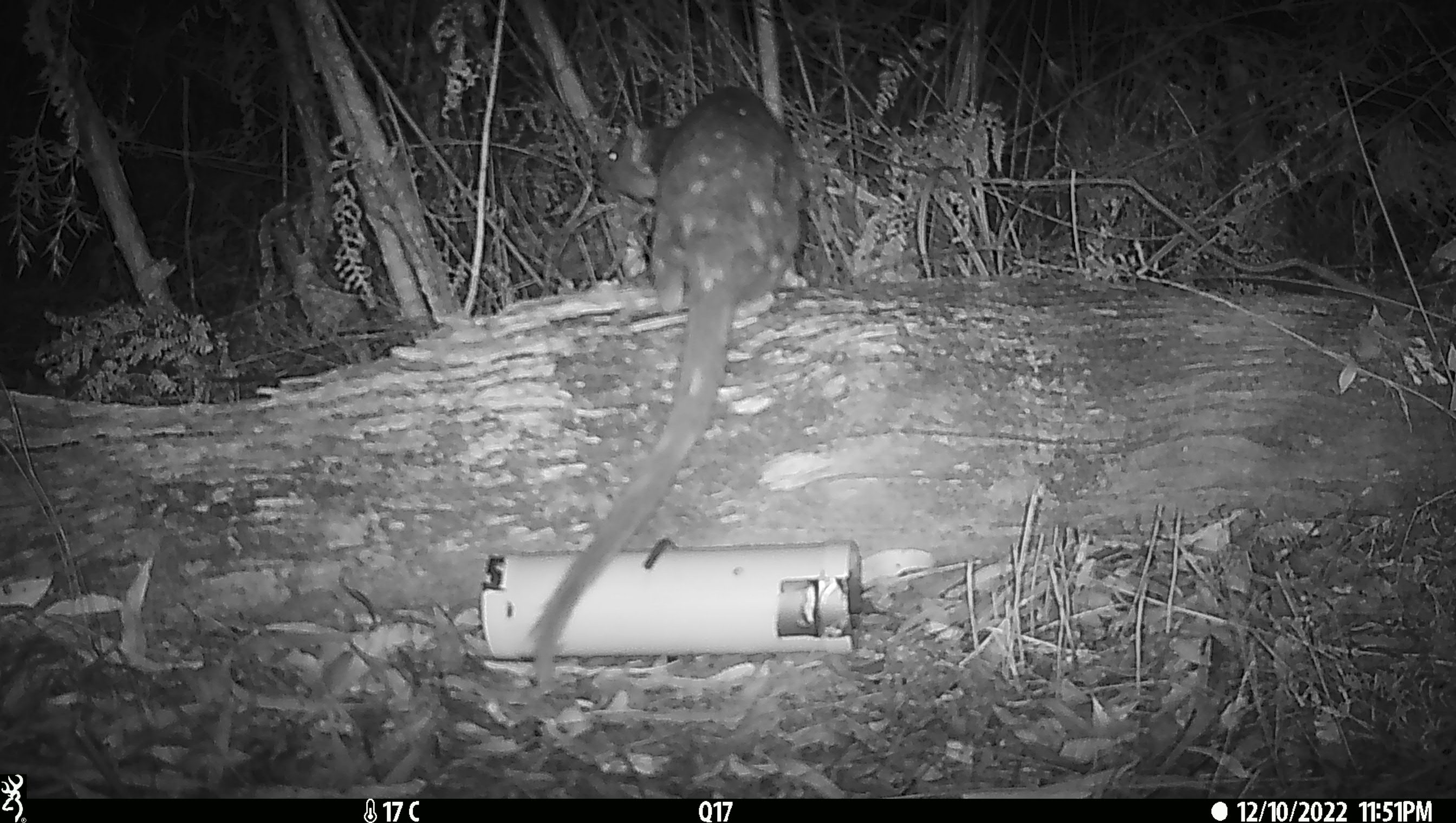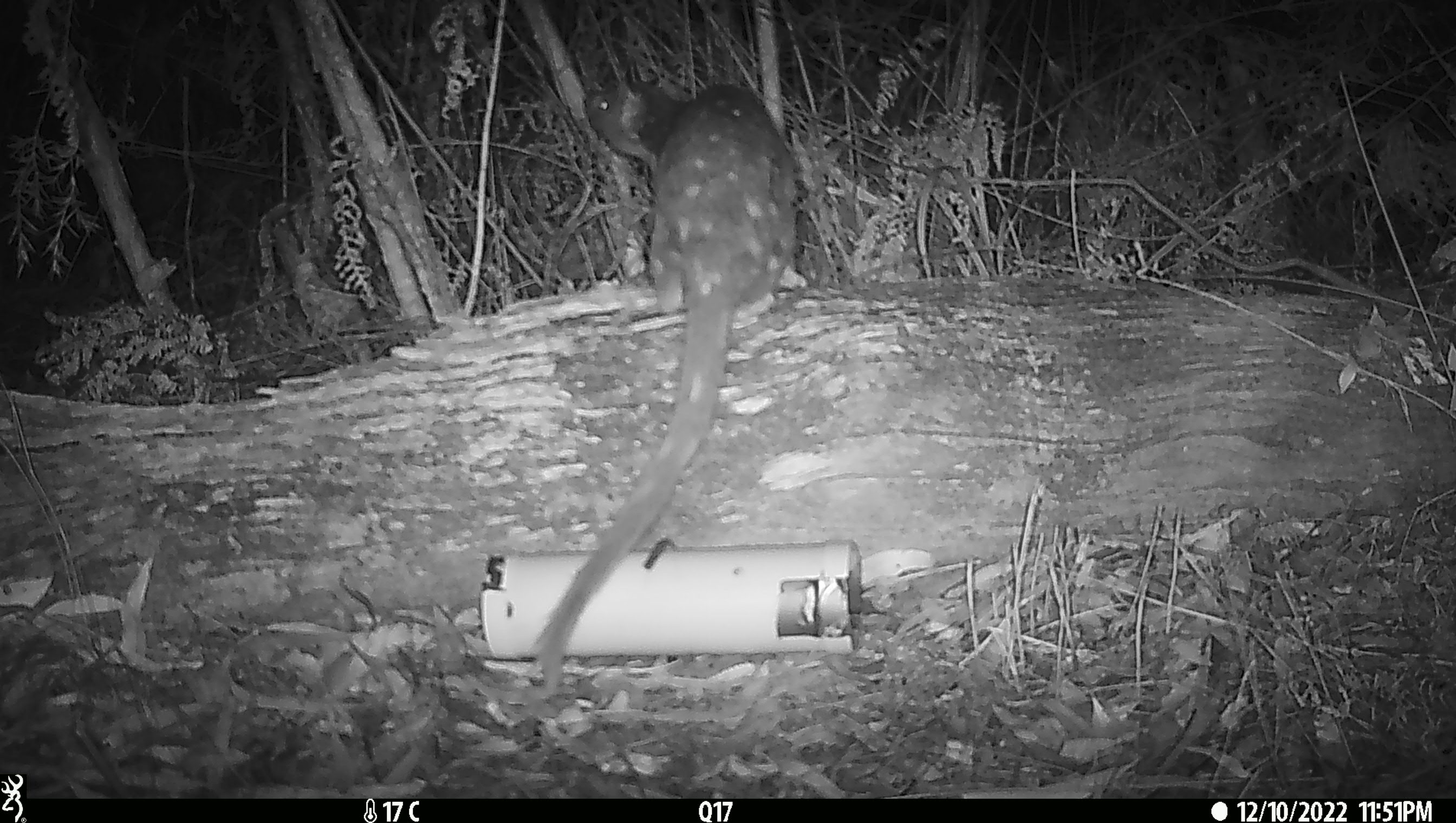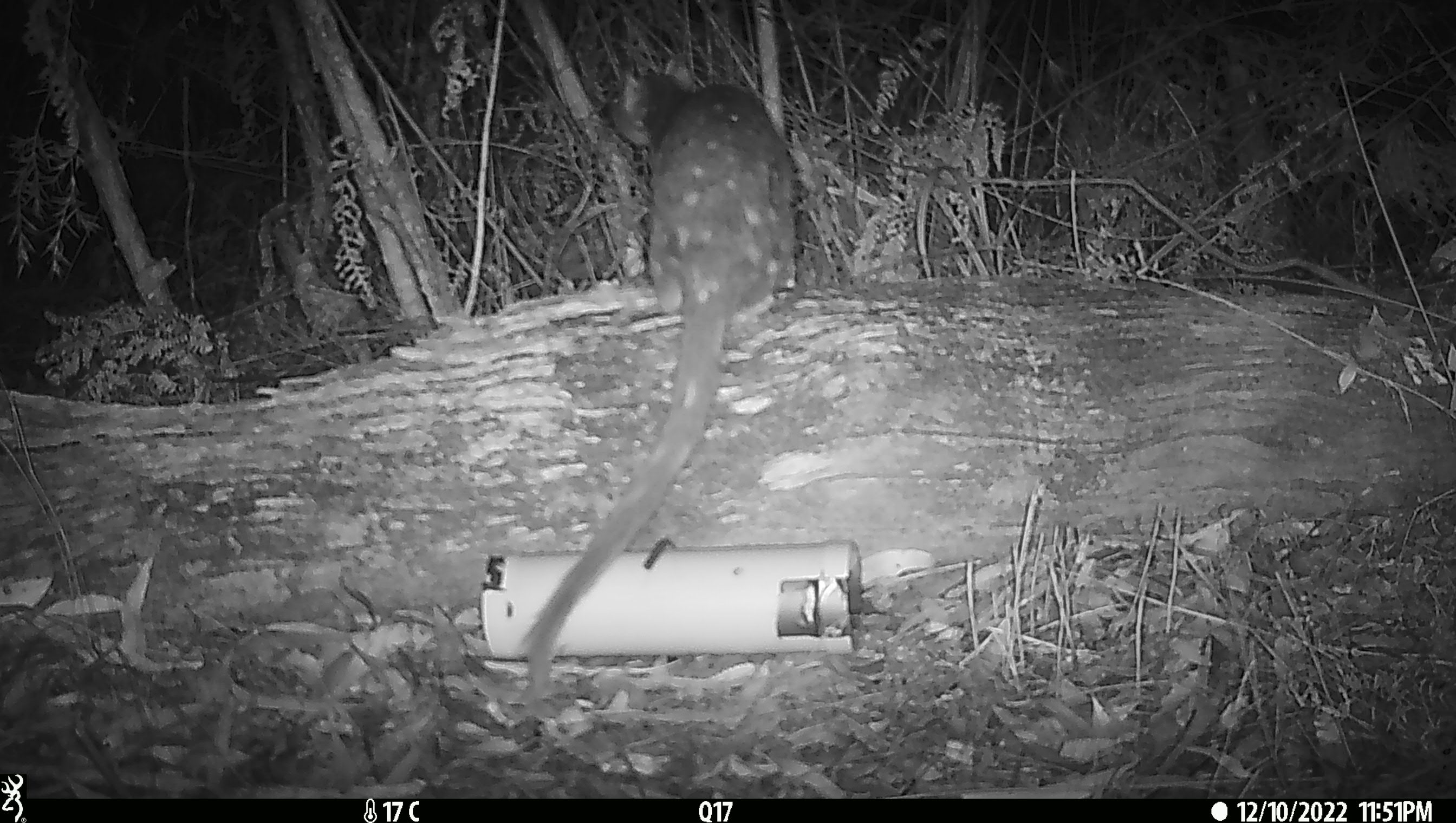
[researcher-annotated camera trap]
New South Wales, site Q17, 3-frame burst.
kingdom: Animalia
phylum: Chordata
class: Mammalia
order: Dasyuromorphia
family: Dasyuridae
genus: Dasyurus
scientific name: Dasyurus maculatus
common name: spotted-tailed quoll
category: quoll